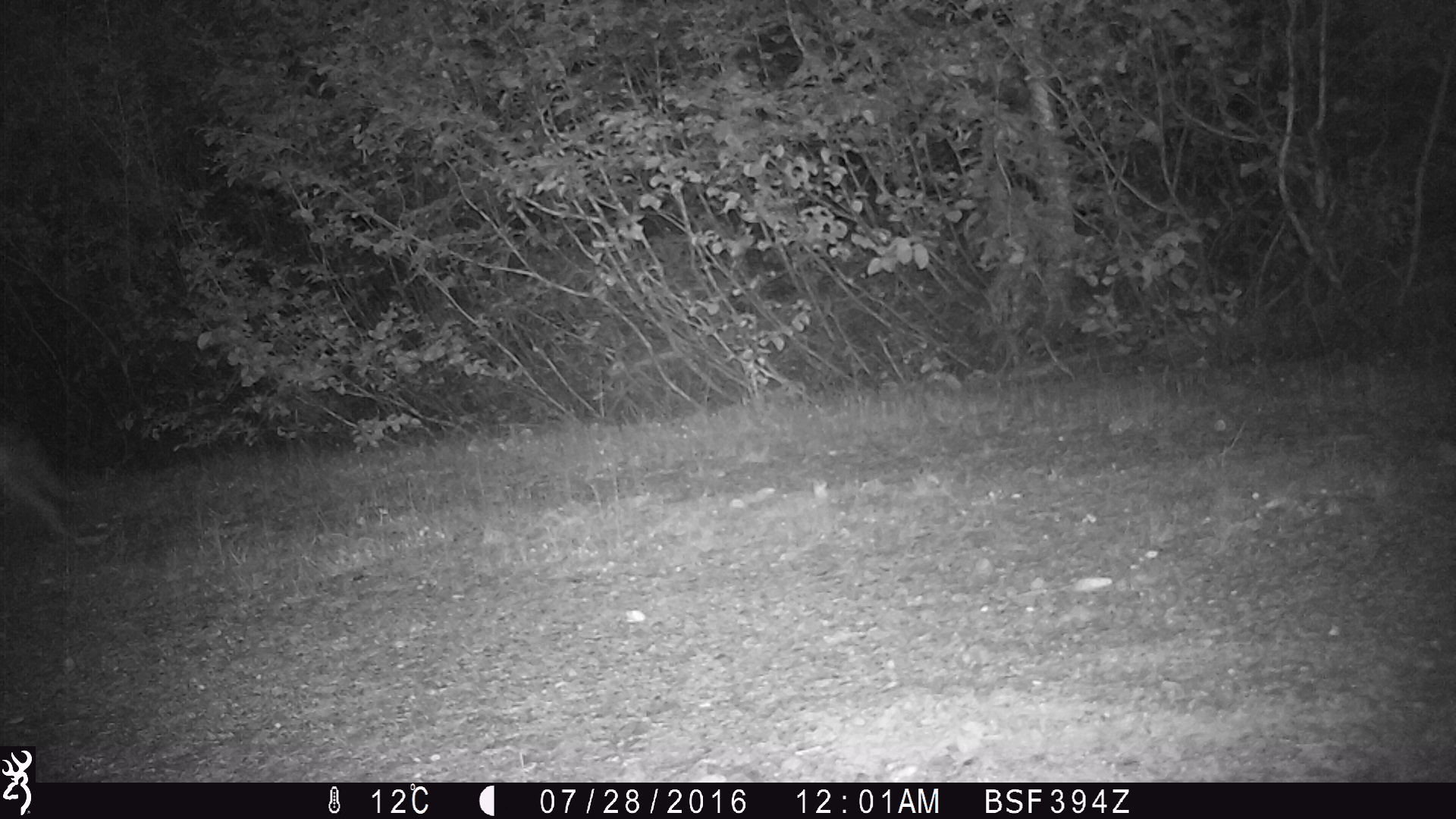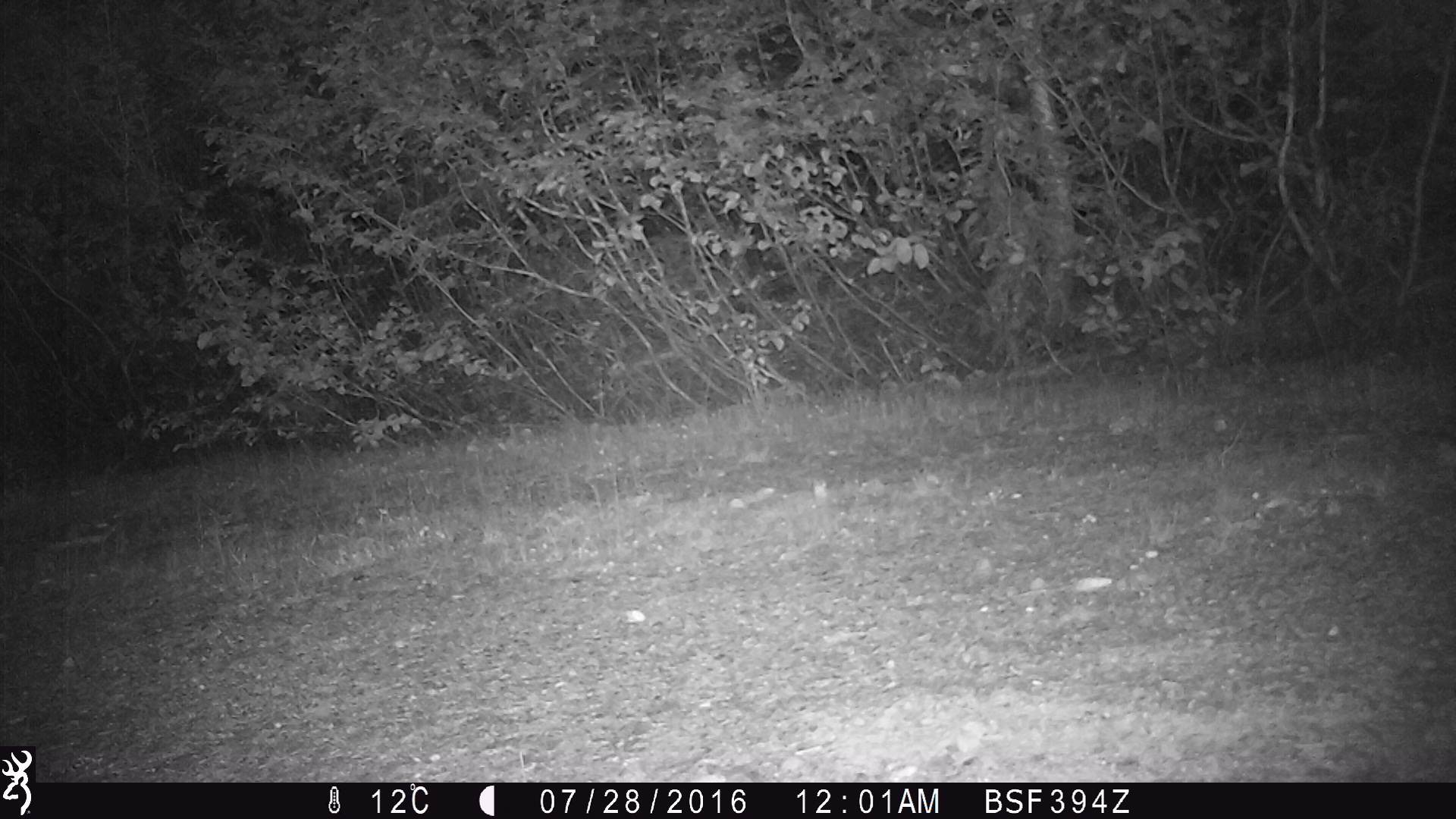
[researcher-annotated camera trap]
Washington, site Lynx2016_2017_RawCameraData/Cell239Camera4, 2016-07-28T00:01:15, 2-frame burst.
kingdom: Animalia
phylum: Chordata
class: Mammalia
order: Carnivora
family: Canidae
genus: Canis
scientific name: Canis latrans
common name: coyote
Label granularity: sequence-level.